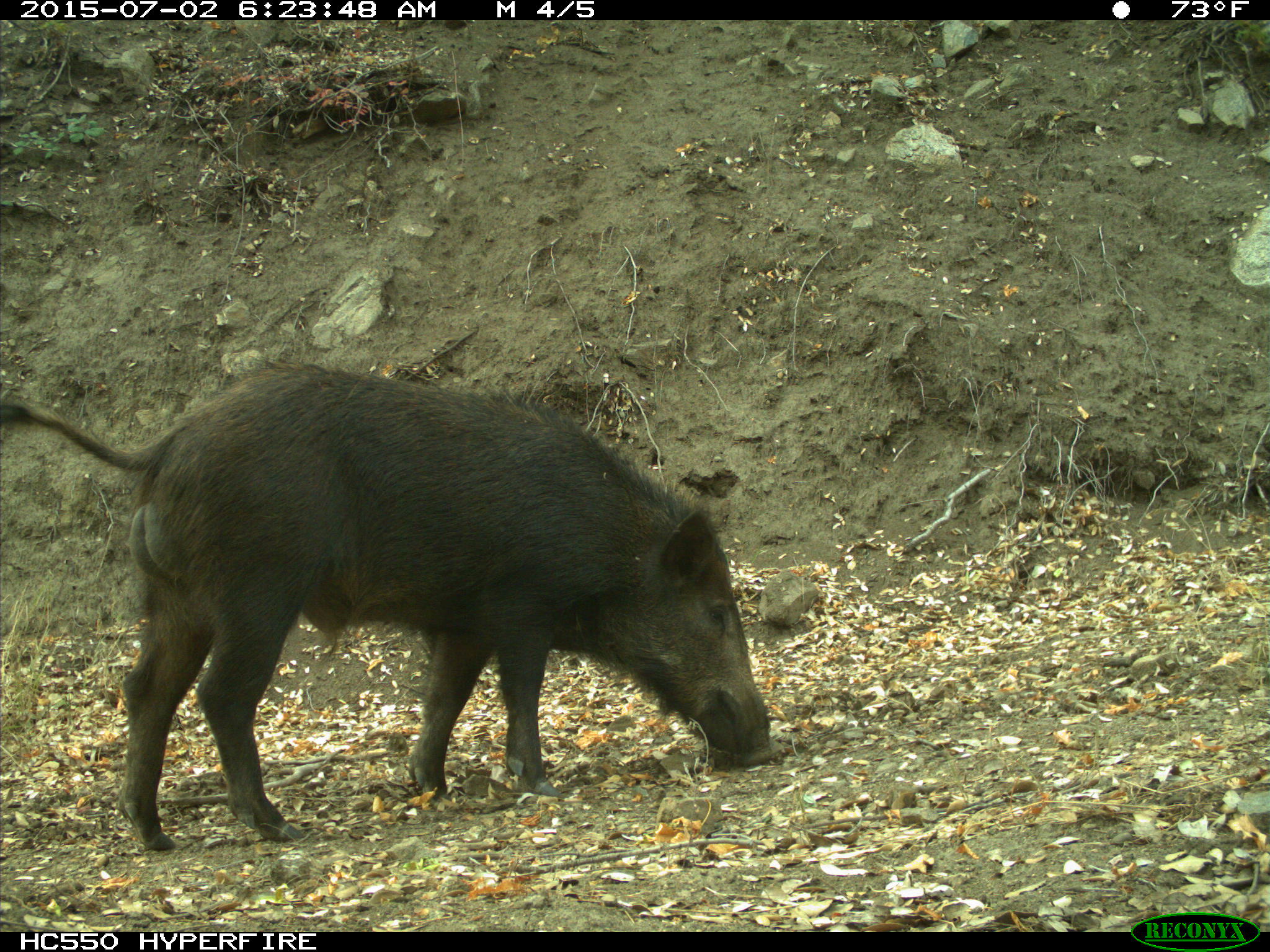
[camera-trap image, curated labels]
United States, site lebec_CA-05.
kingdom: Animalia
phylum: Chordata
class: Mammalia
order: Artiodactyla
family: Suidae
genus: Sus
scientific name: Sus scrofa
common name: wild boar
Sus scrofa (wild boar).